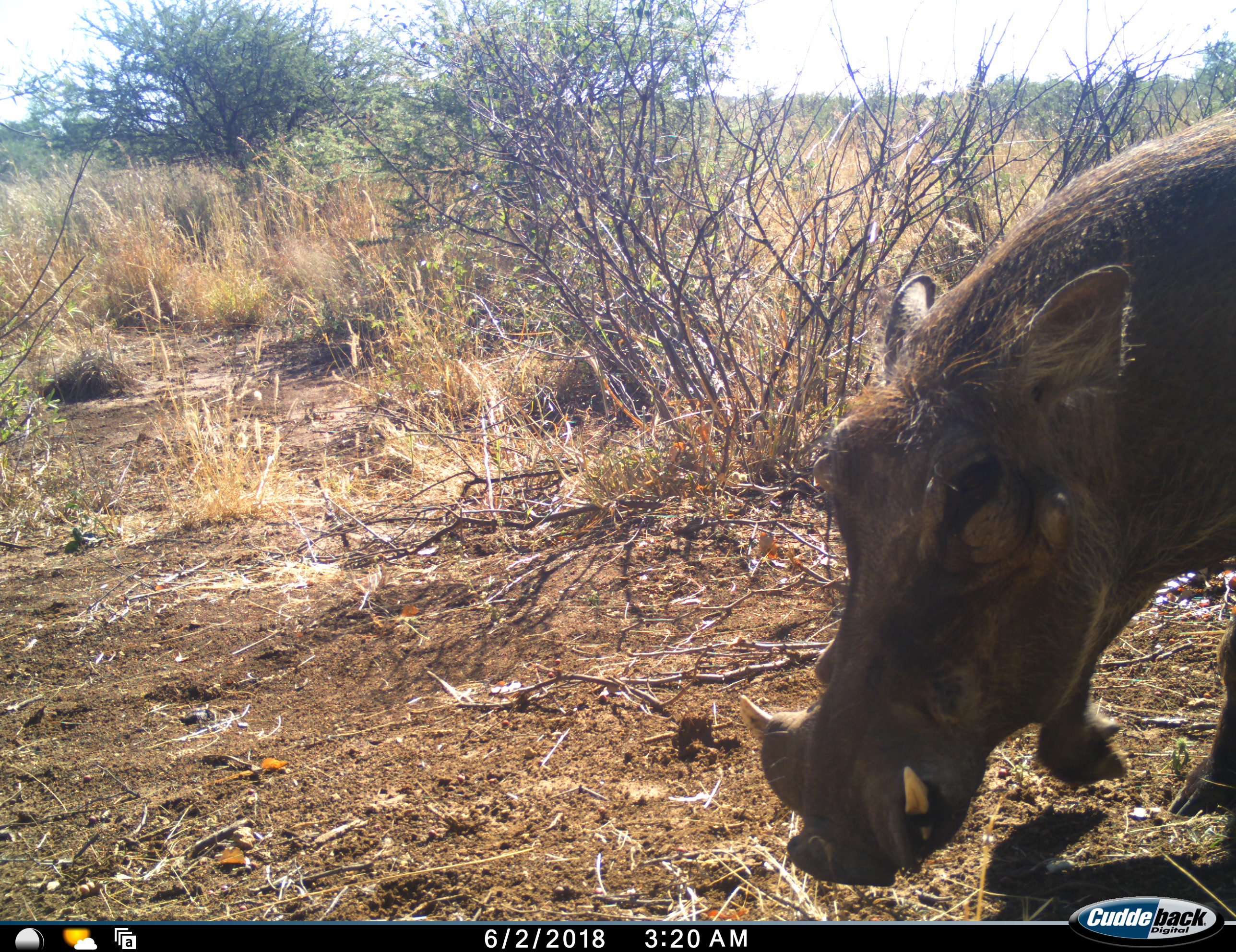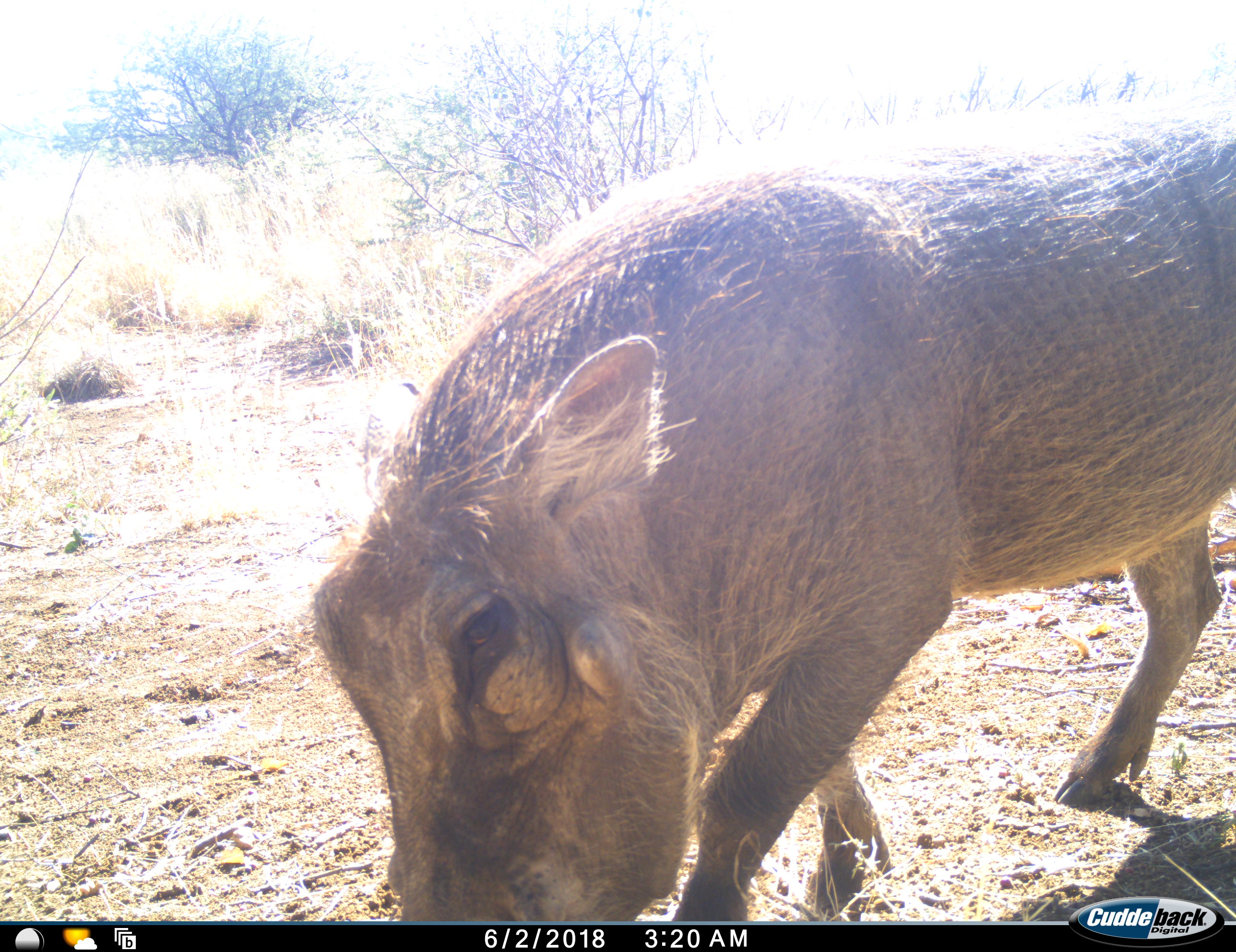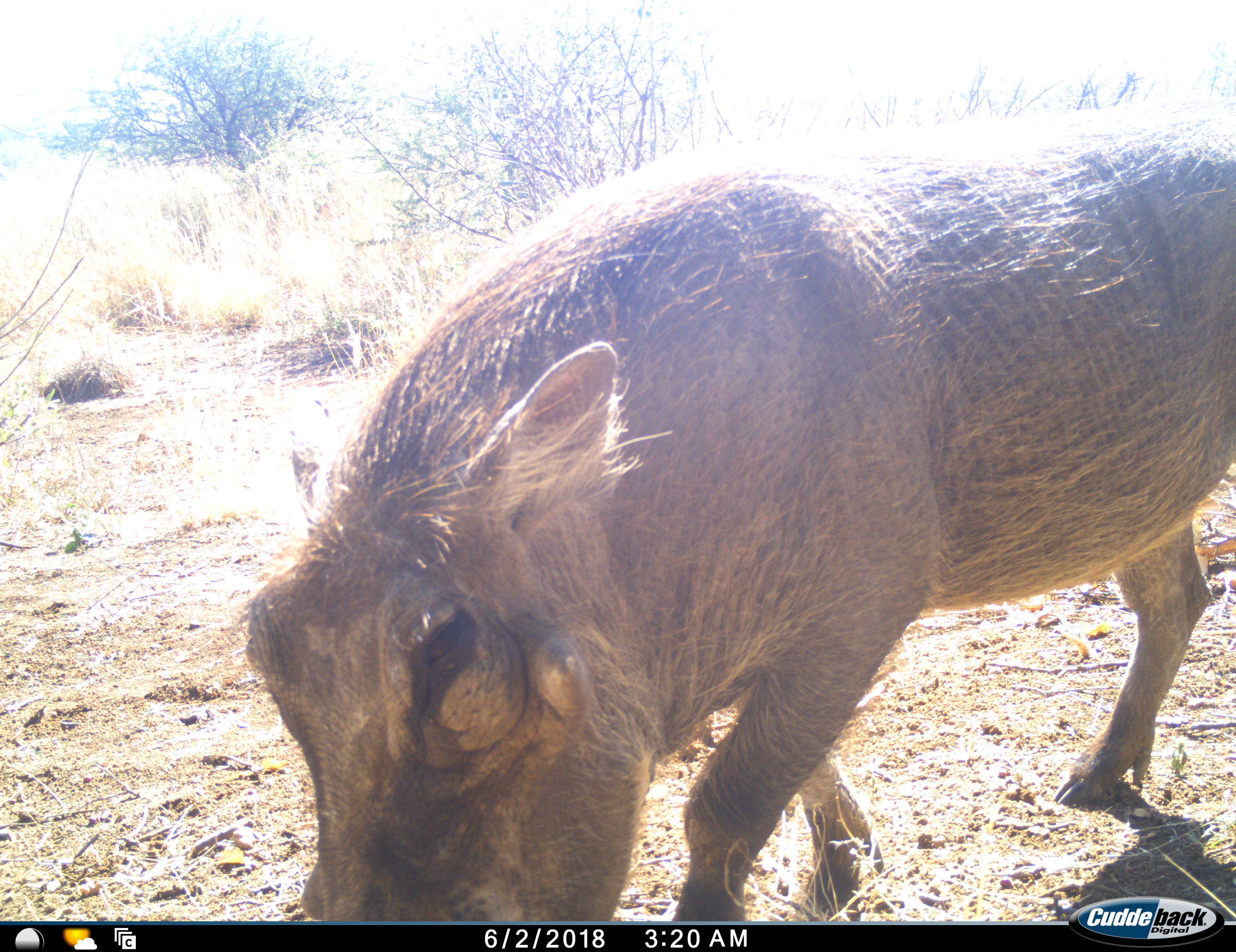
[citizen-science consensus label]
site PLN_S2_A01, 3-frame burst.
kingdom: Animalia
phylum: Chordata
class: Mammalia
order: Artiodactyla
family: Suidae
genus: Phacochoerus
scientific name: Phacochoerus africanus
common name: warthog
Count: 1.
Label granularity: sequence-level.